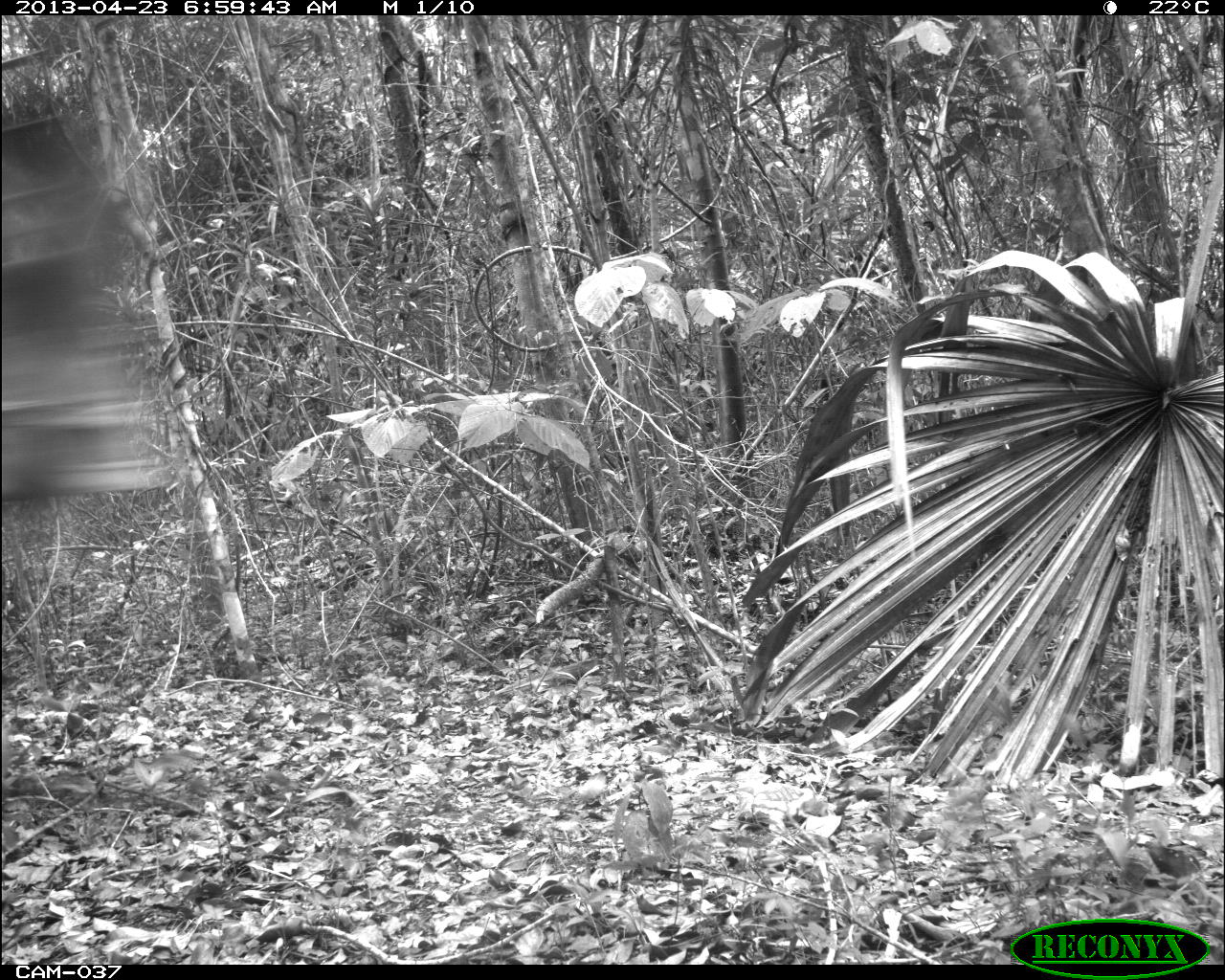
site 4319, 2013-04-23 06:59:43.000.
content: unidentified animal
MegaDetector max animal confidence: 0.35